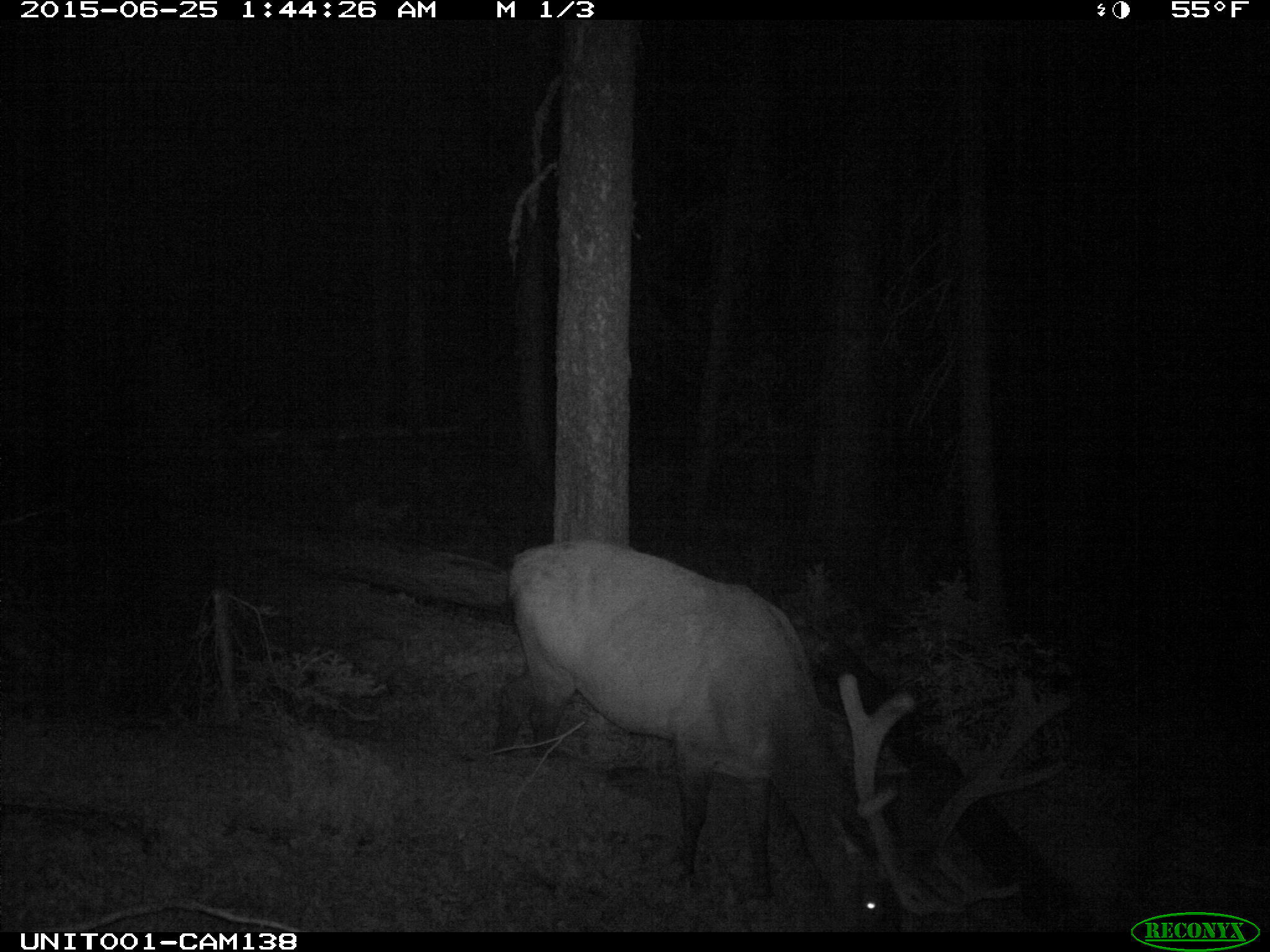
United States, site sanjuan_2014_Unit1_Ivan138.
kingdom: Animalia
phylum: Chordata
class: Mammalia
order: Artiodactyla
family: Cervidae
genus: Cervus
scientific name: Cervus elaphus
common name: red deer